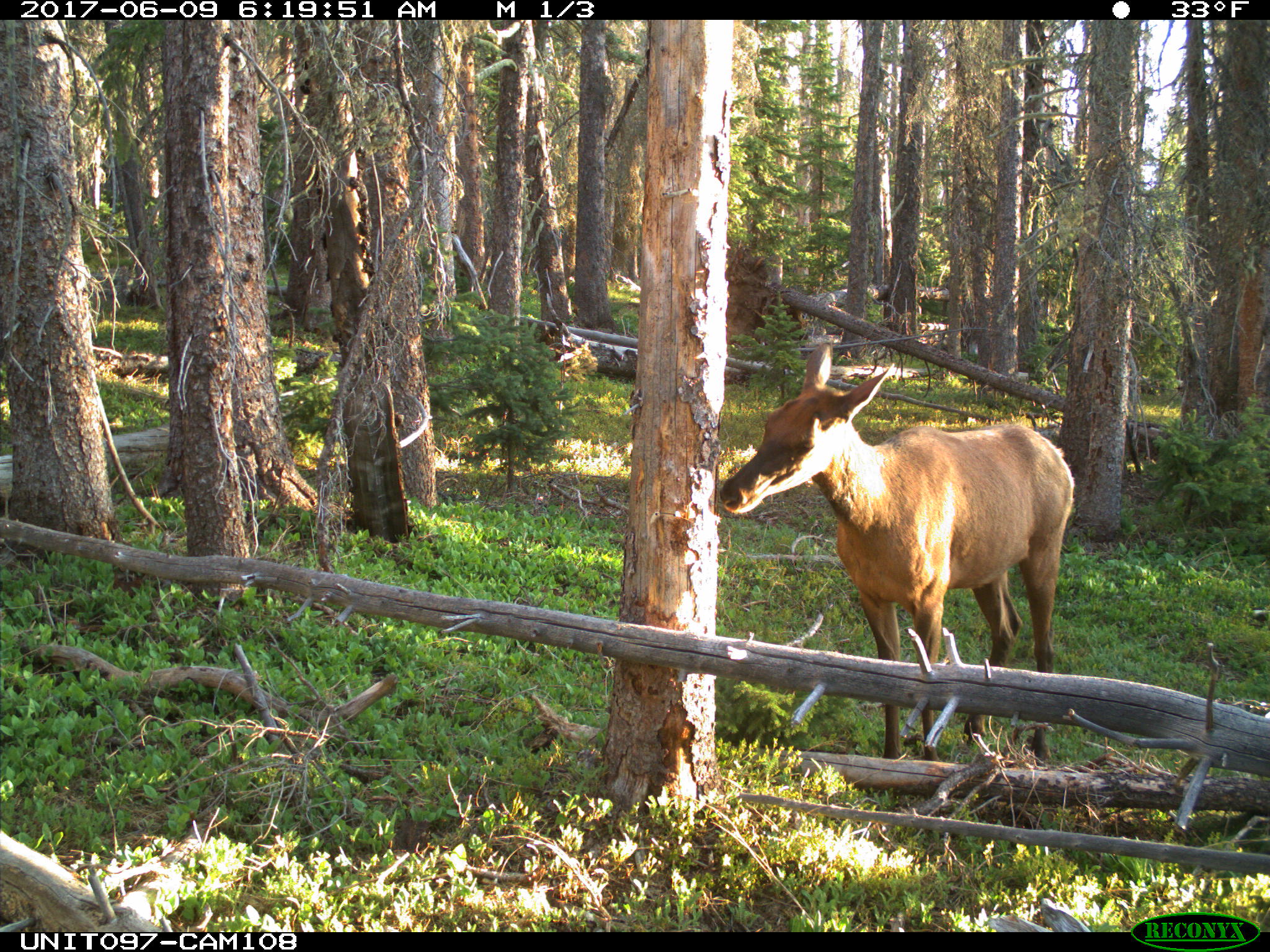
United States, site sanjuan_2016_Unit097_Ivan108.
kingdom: Animalia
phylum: Chordata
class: Mammalia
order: Artiodactyla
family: Cervidae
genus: Cervus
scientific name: Cervus elaphus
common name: red deer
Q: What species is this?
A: Cervus elaphus (red deer).